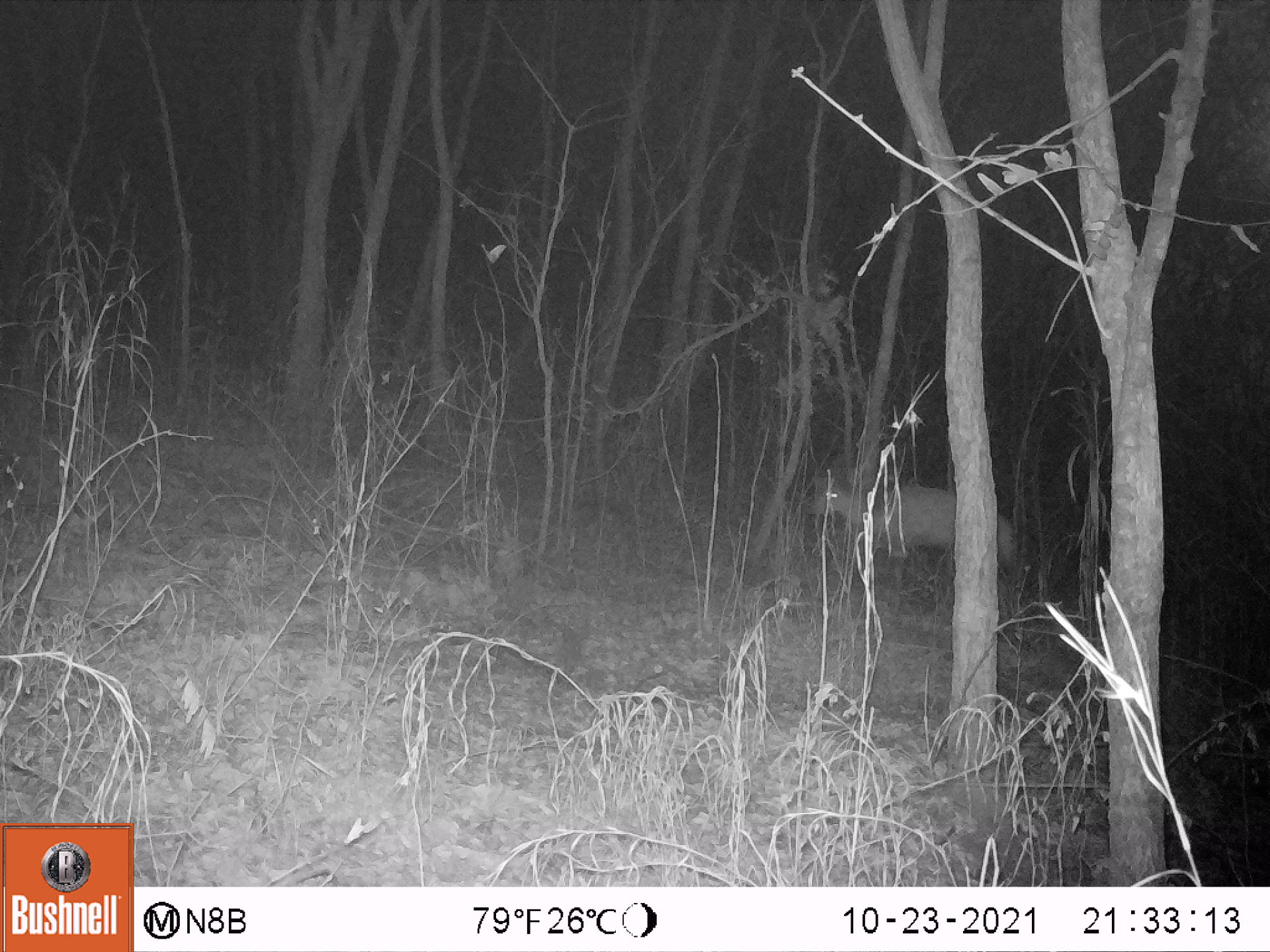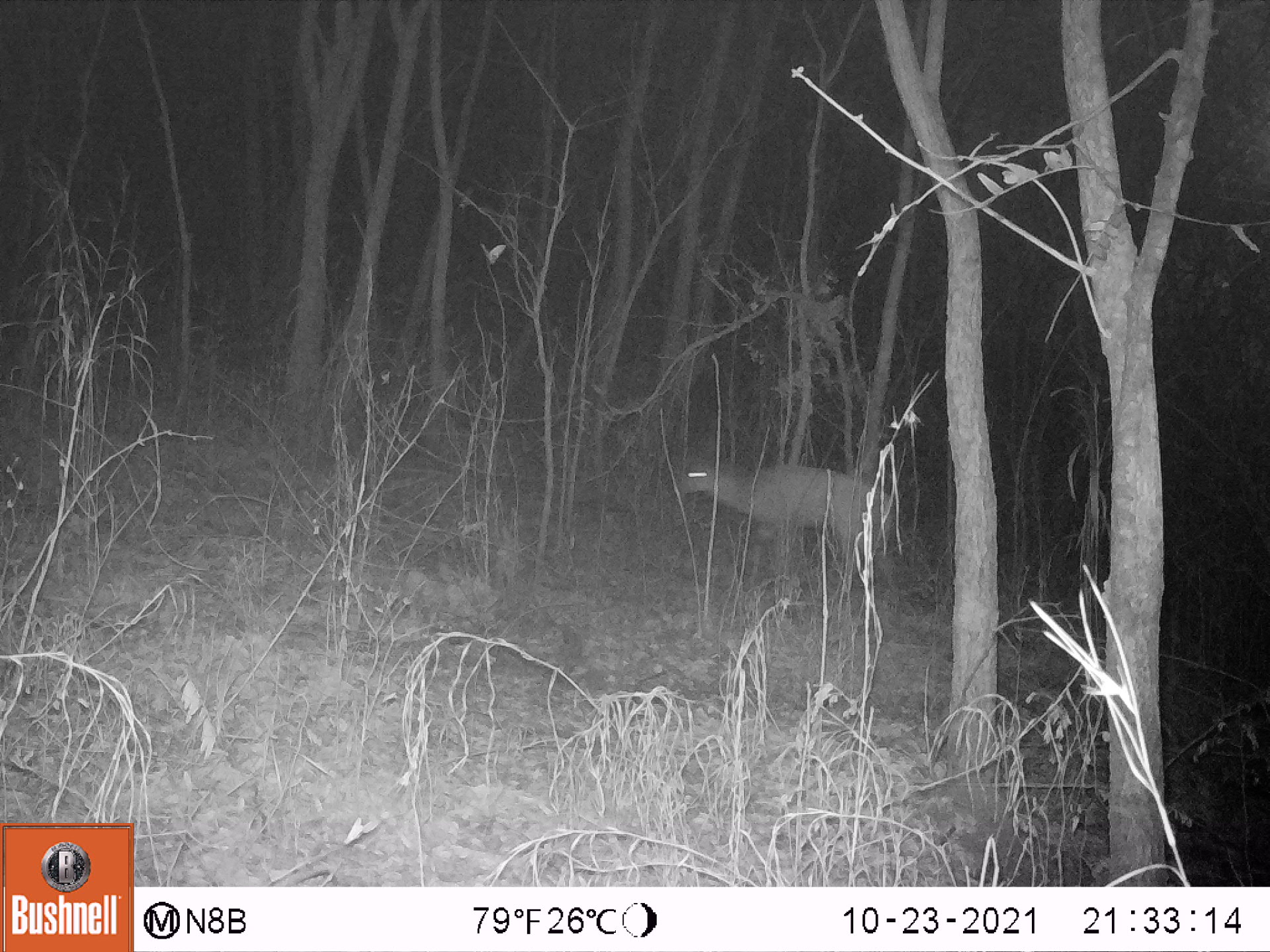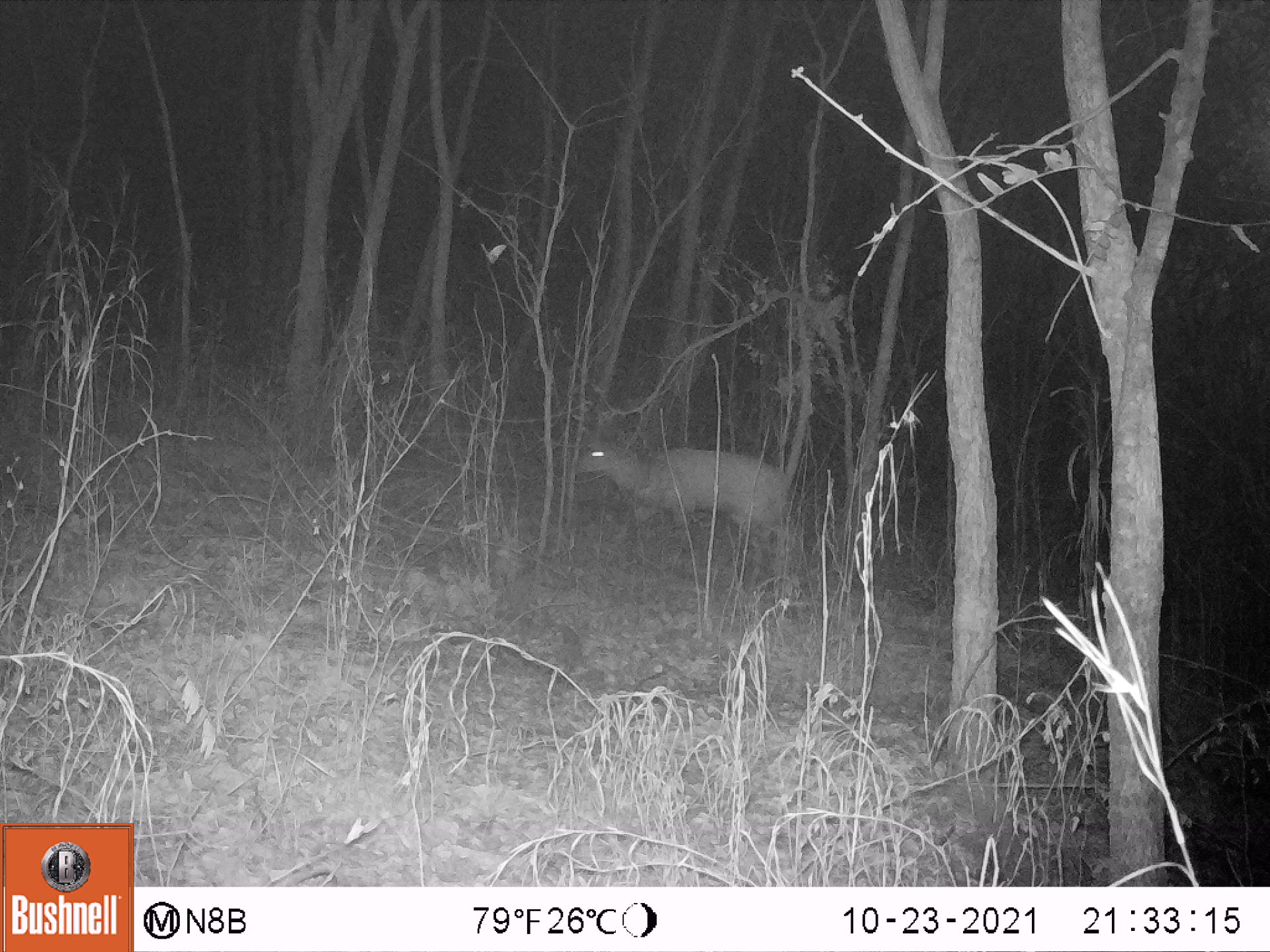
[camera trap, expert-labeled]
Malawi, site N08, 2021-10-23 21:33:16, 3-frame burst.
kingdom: Animalia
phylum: Chordata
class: Mammalia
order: Artiodactyla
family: Bovidae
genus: Tragelaphus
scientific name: Tragelaphus sylvaticus sylvaticus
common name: cape bushbuck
Cape bushbuck (Tragelaphus sylvaticus sylvaticus), count 1.